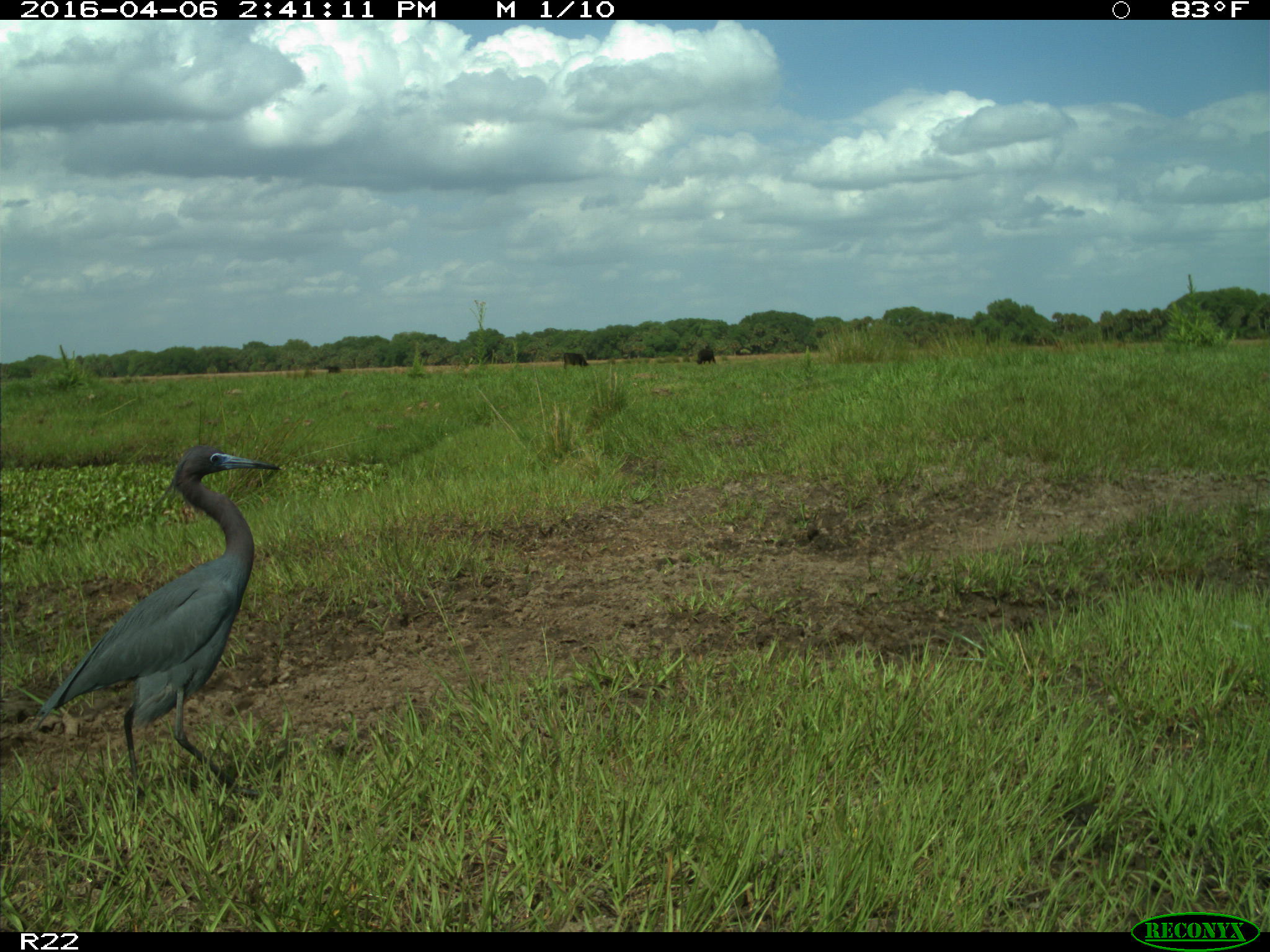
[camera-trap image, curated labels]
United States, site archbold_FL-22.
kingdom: Animalia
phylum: Chordata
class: Mammalia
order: Artiodactyla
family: Bovidae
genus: Bos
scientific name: Bos taurus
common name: domestic cow